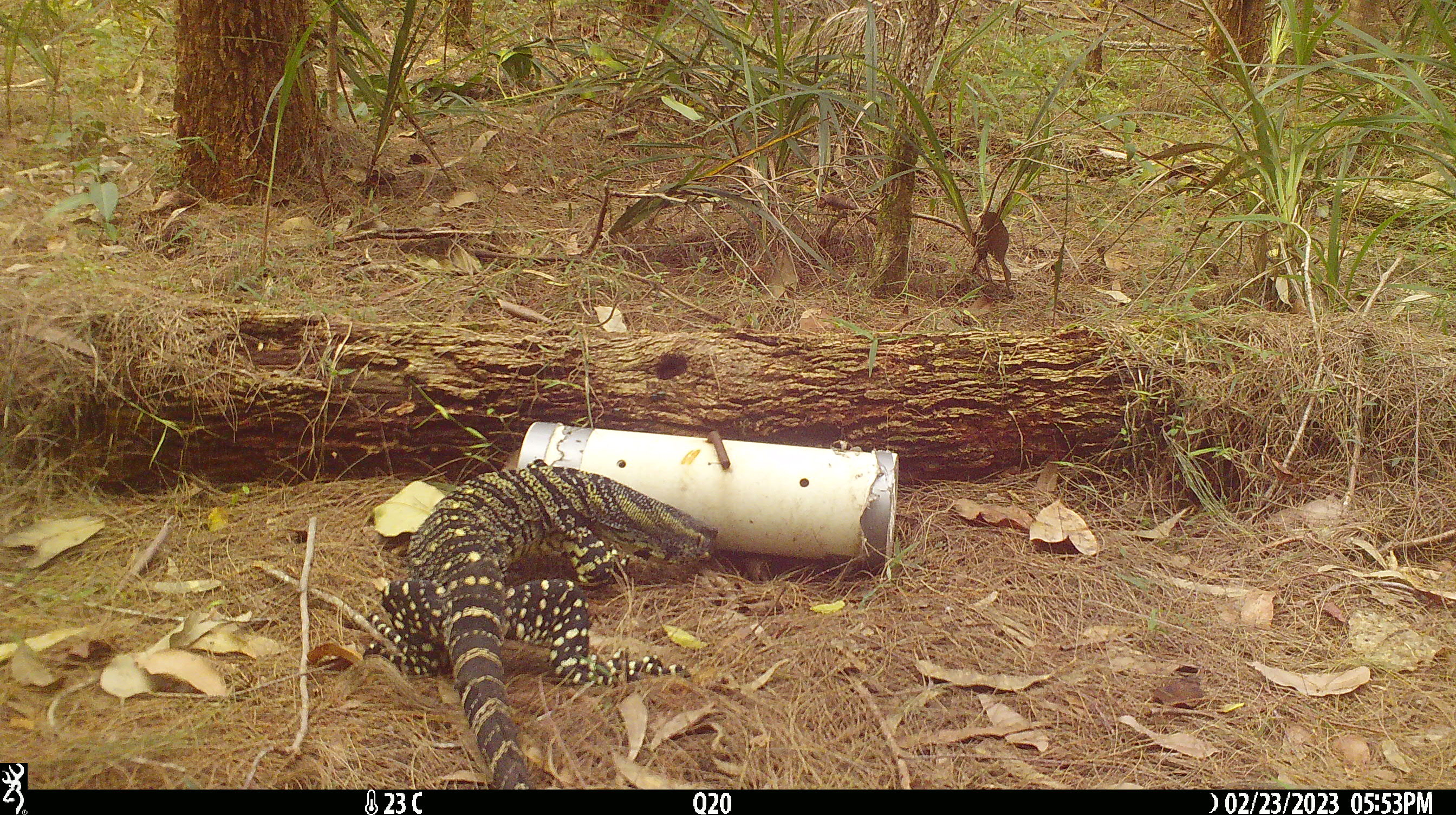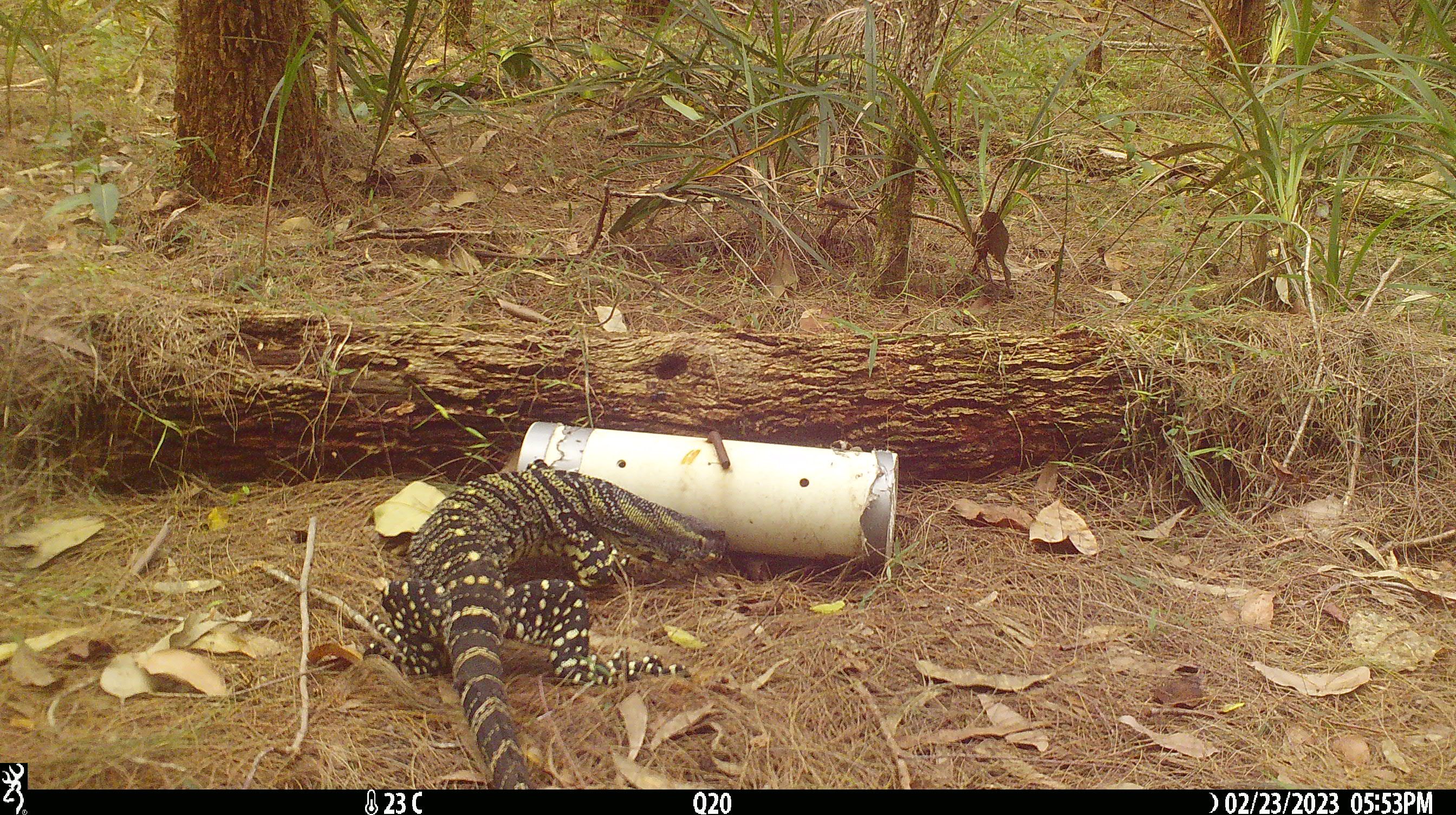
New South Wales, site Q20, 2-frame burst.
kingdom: Animalia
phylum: Chordata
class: Reptilia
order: Squamata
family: Varanidae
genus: Varanus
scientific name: Varanus varius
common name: lace monitor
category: goanna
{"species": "goanna (lace monitor) (Varanus varius)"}